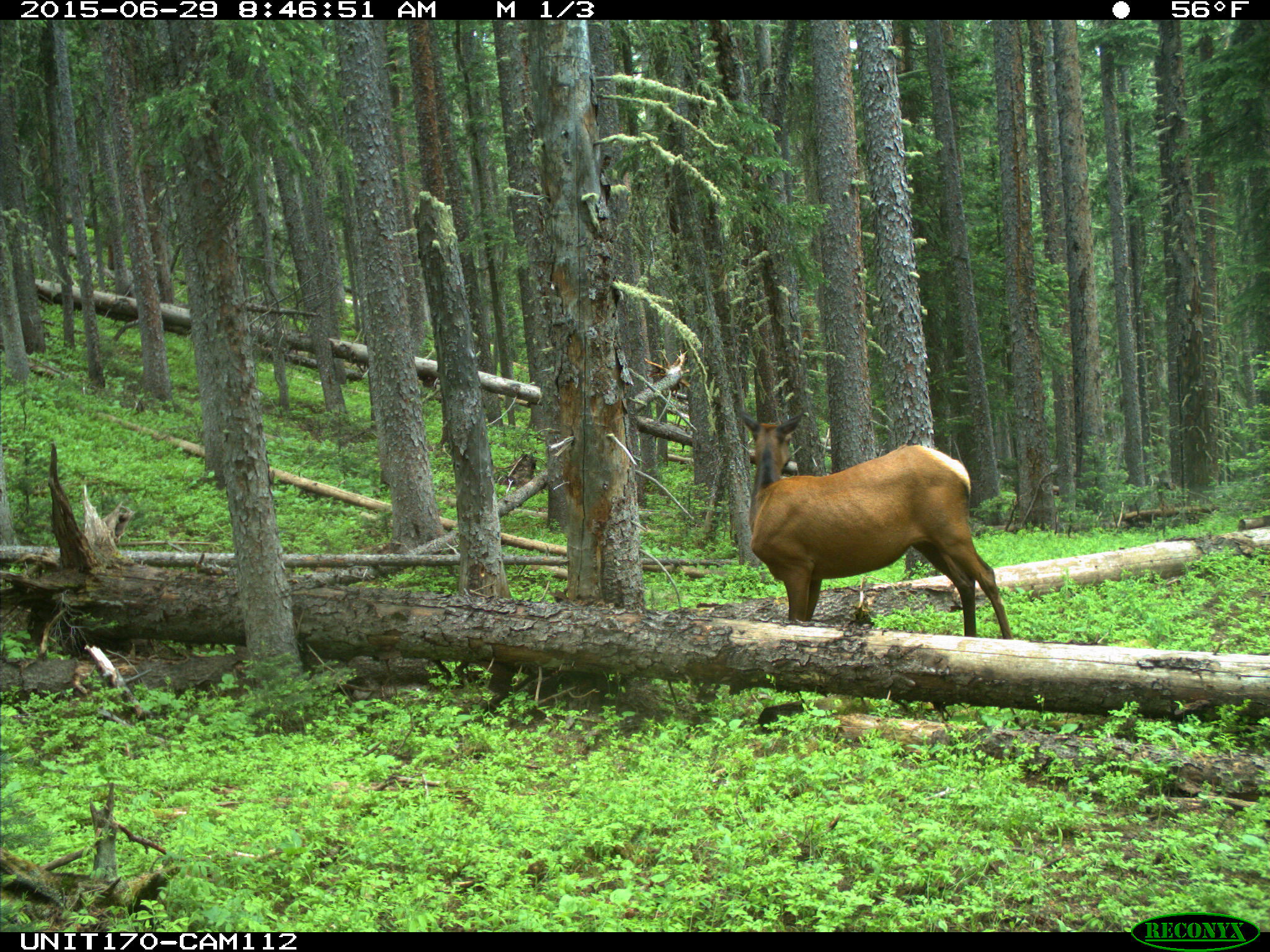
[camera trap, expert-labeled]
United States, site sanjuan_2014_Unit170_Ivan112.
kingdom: Animalia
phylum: Chordata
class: Mammalia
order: Artiodactyla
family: Cervidae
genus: Cervus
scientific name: Cervus elaphus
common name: red deer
Cervus elaphus (red deer).